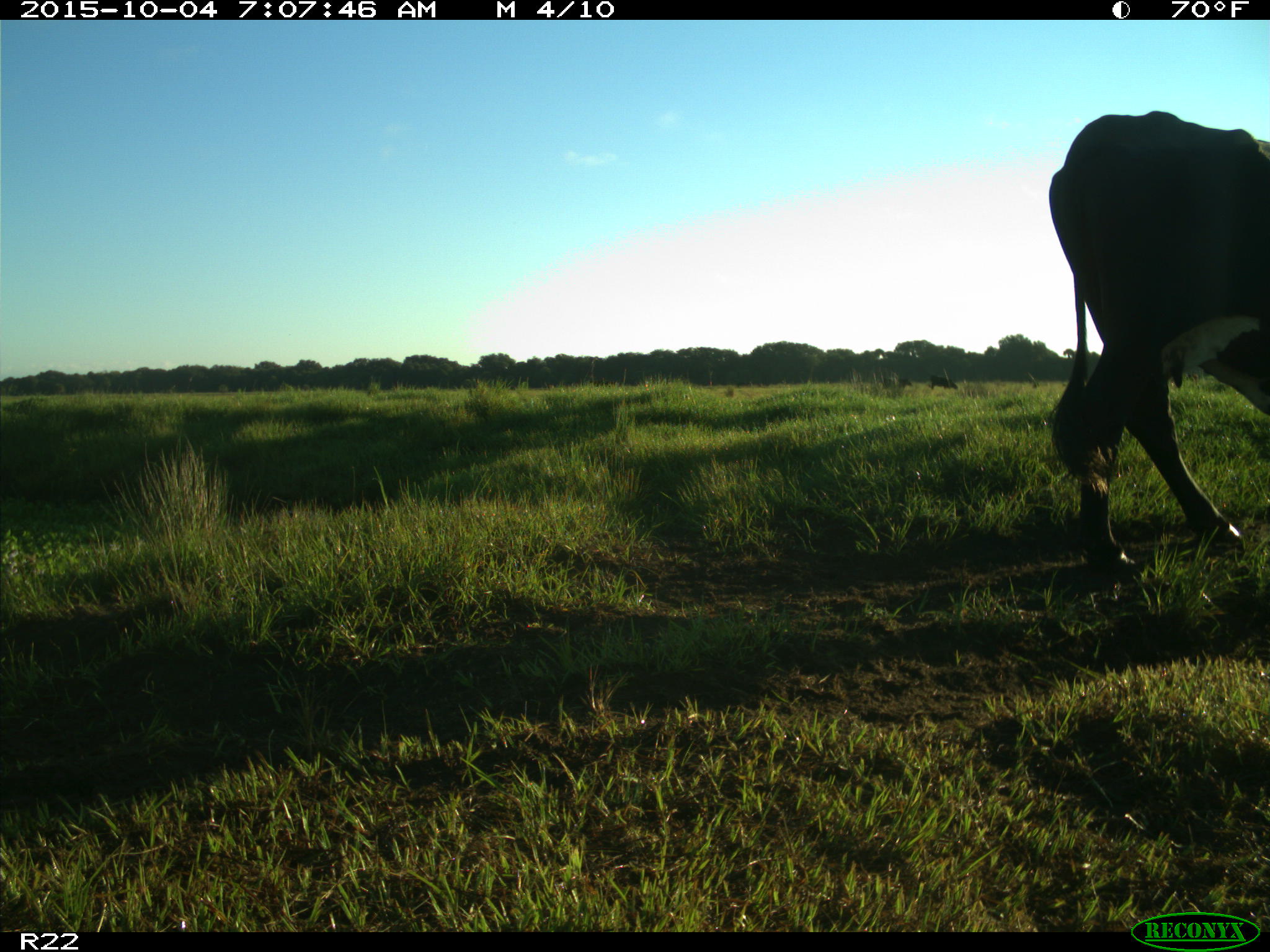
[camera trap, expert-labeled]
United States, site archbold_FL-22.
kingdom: Animalia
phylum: Chordata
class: Mammalia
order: Artiodactyla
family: Bovidae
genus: Bos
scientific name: Bos taurus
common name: domestic cow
Bos taurus (domestic cow).